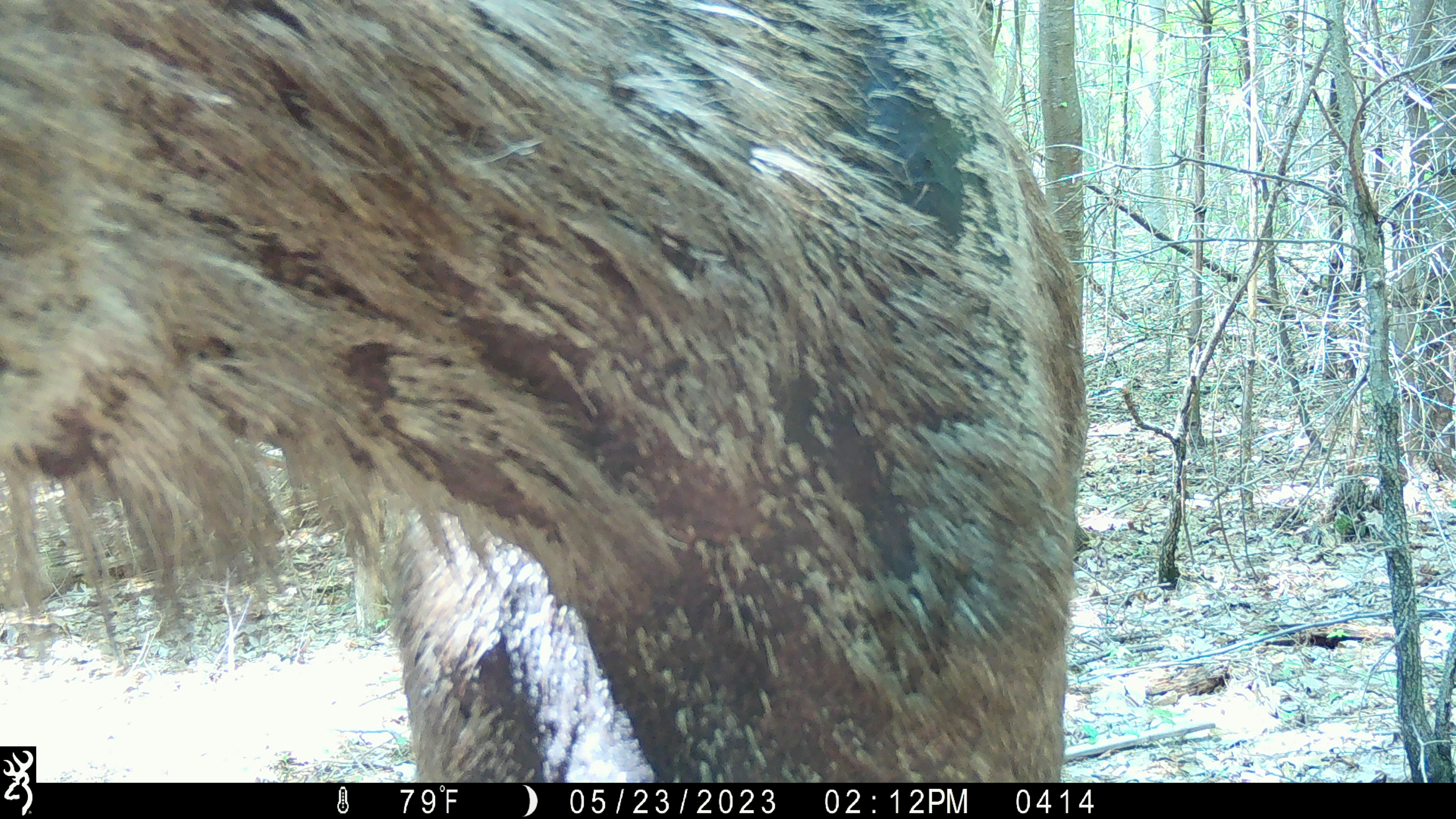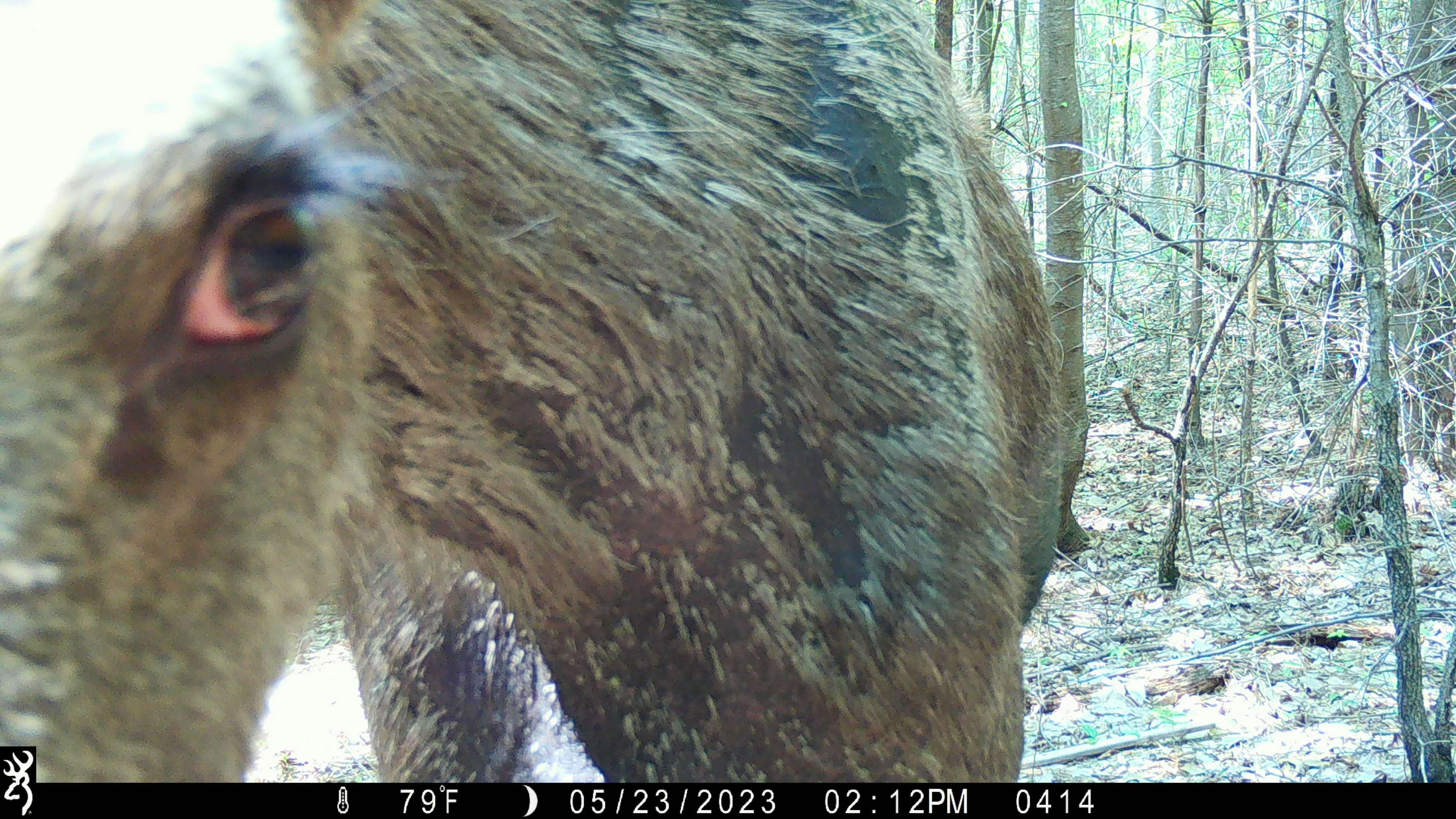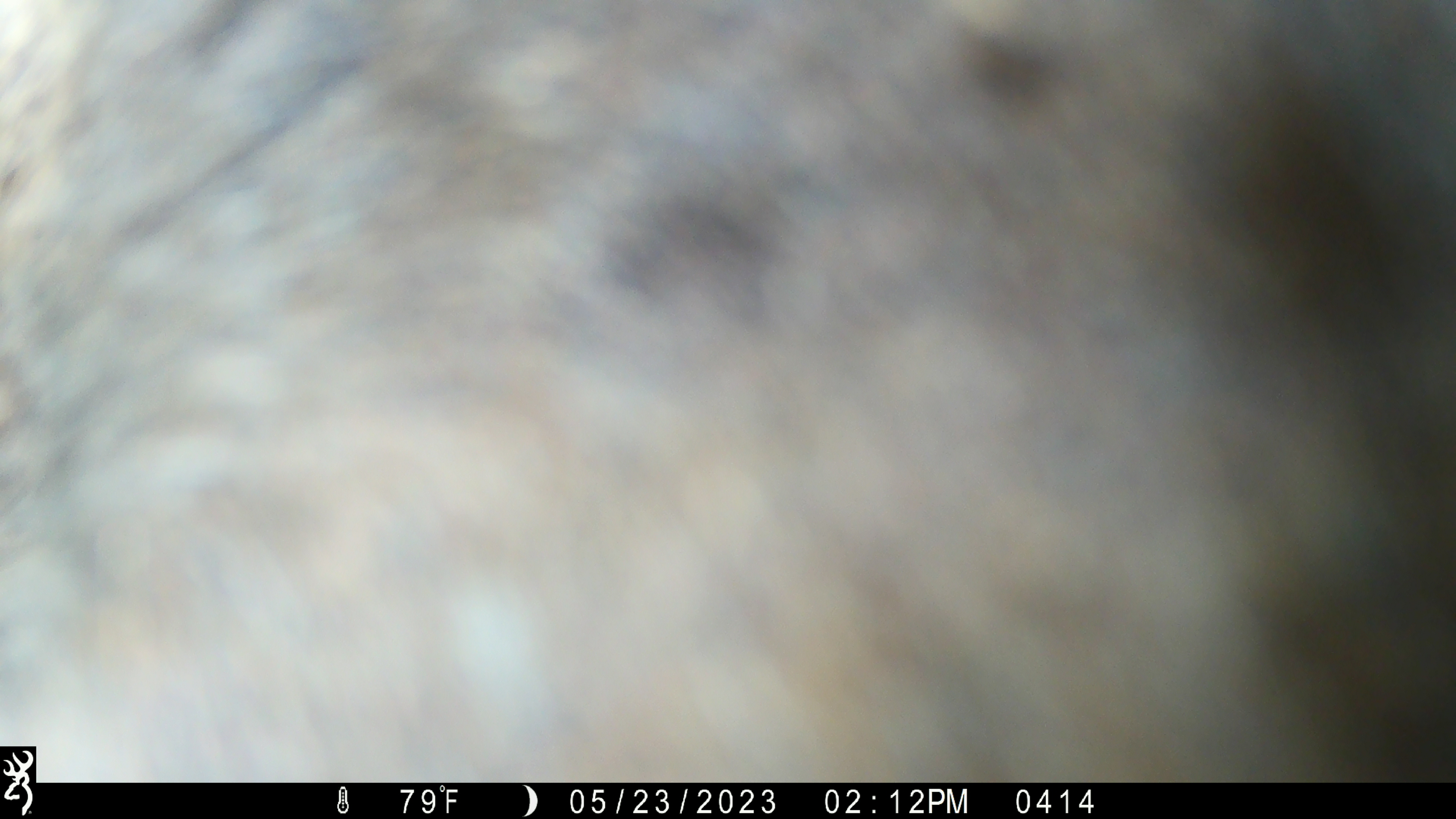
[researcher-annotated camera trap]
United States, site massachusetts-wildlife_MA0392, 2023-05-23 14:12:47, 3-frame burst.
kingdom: Animalia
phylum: Chordata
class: Mammalia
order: Artiodactyla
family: Cervidae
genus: Alces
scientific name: Alces alces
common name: moose